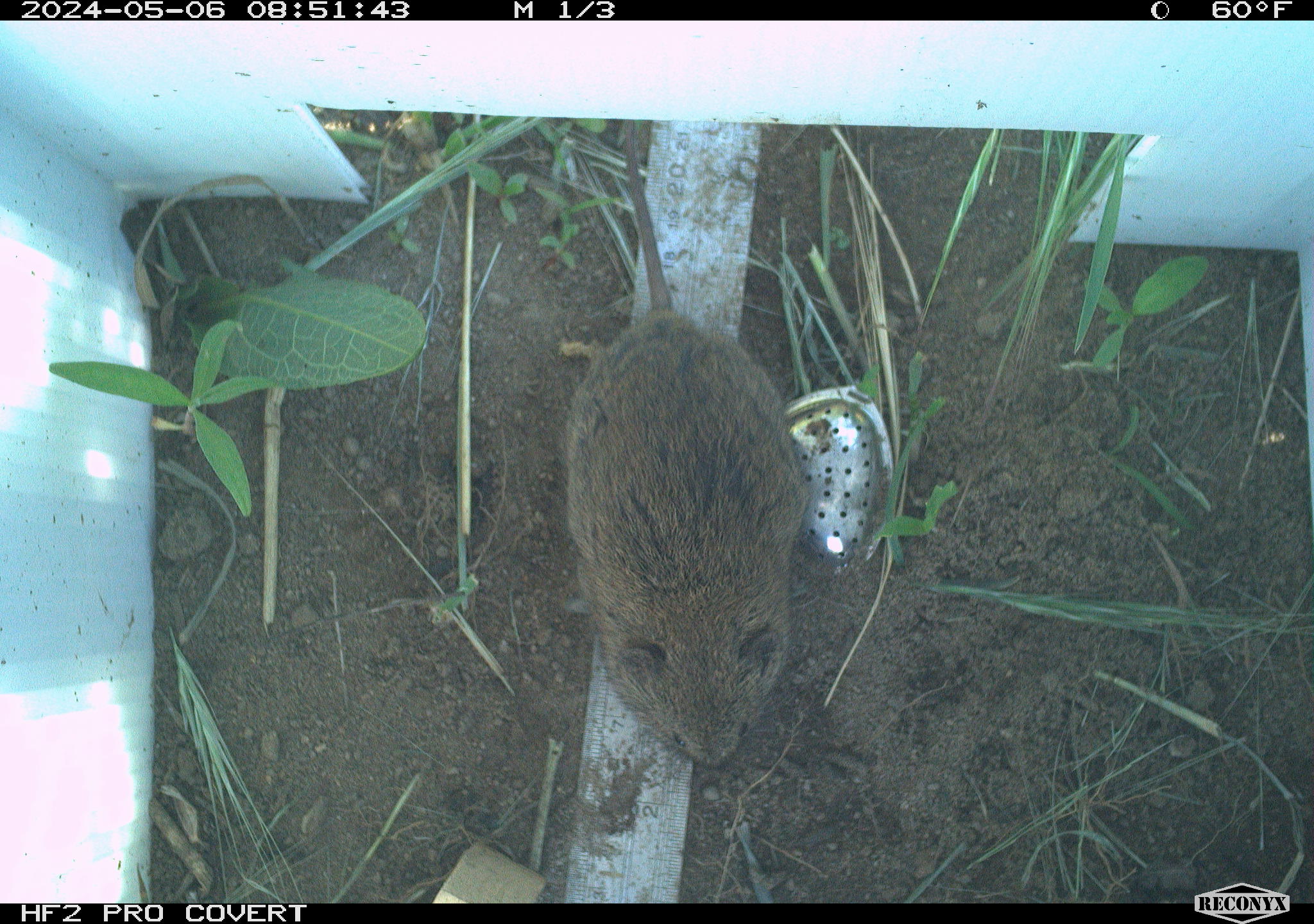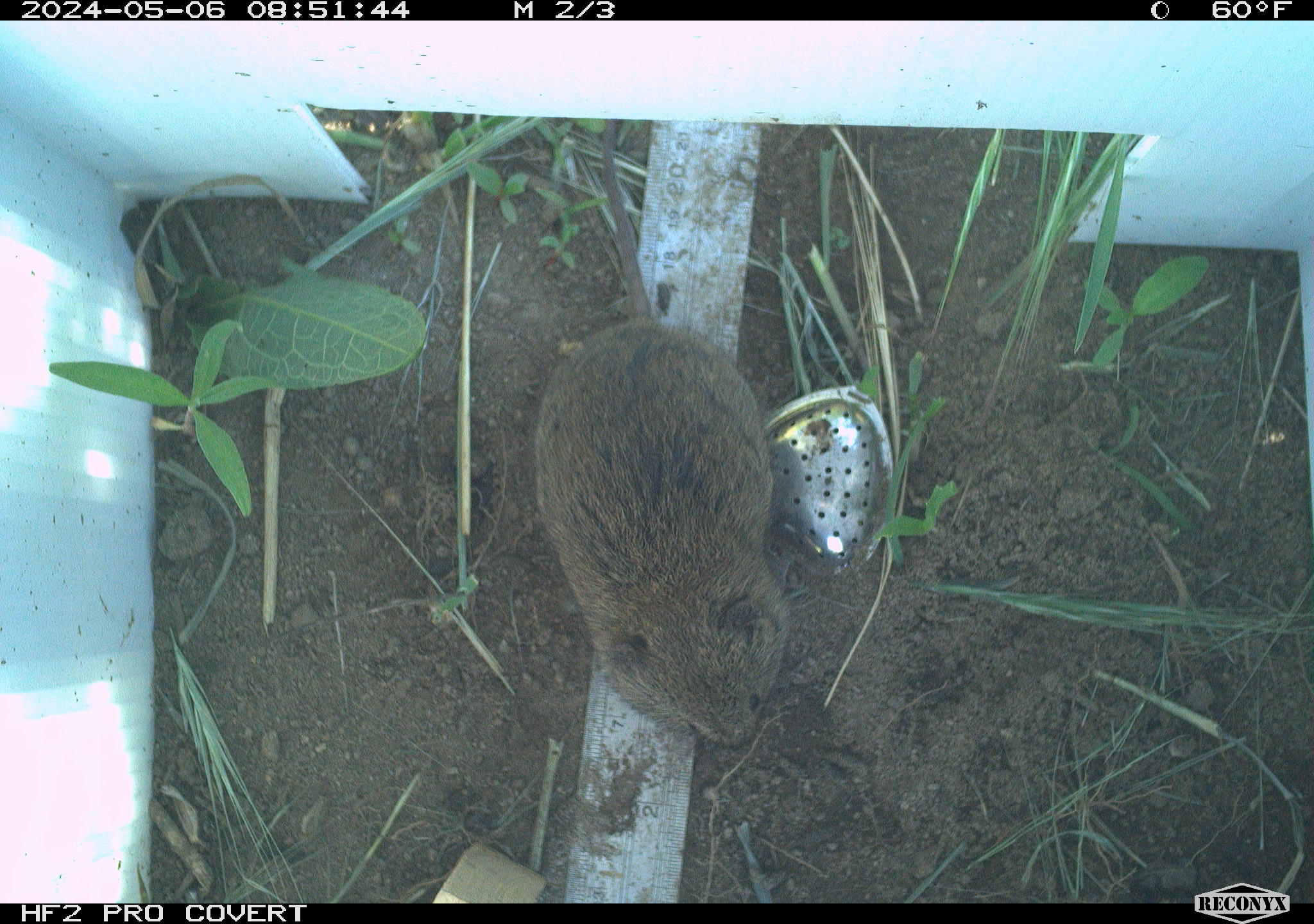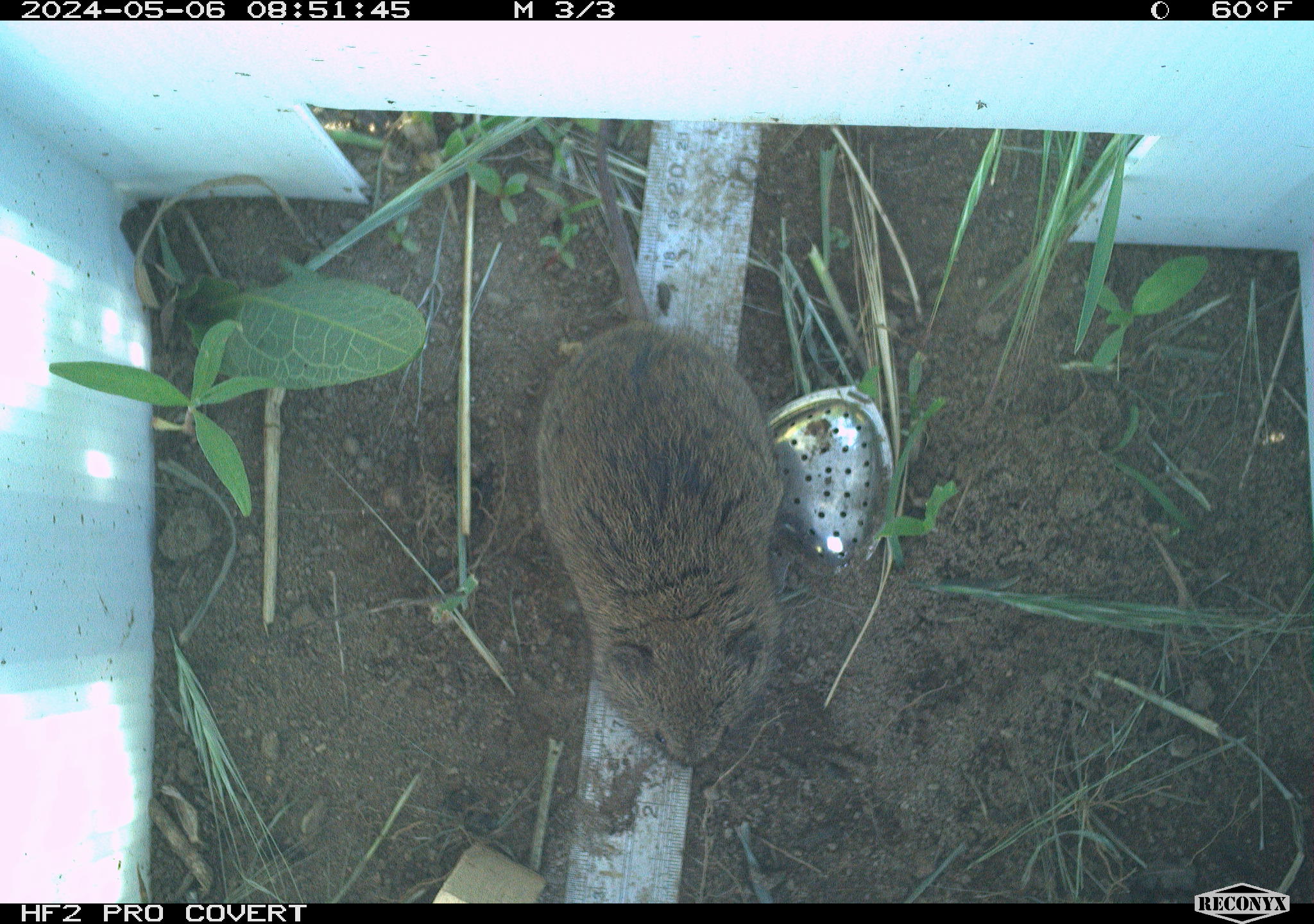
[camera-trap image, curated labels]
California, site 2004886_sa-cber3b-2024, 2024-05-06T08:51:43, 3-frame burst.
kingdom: Animalia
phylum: Chordata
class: Mammalia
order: Rodentia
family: Cricetidae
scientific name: Arvicolinae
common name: voles, lemmings, and muskrats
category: arvicolinae subfamily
Arvicolinae subfamily (voles, lemmings, and muskrats) (Arvicolinae).